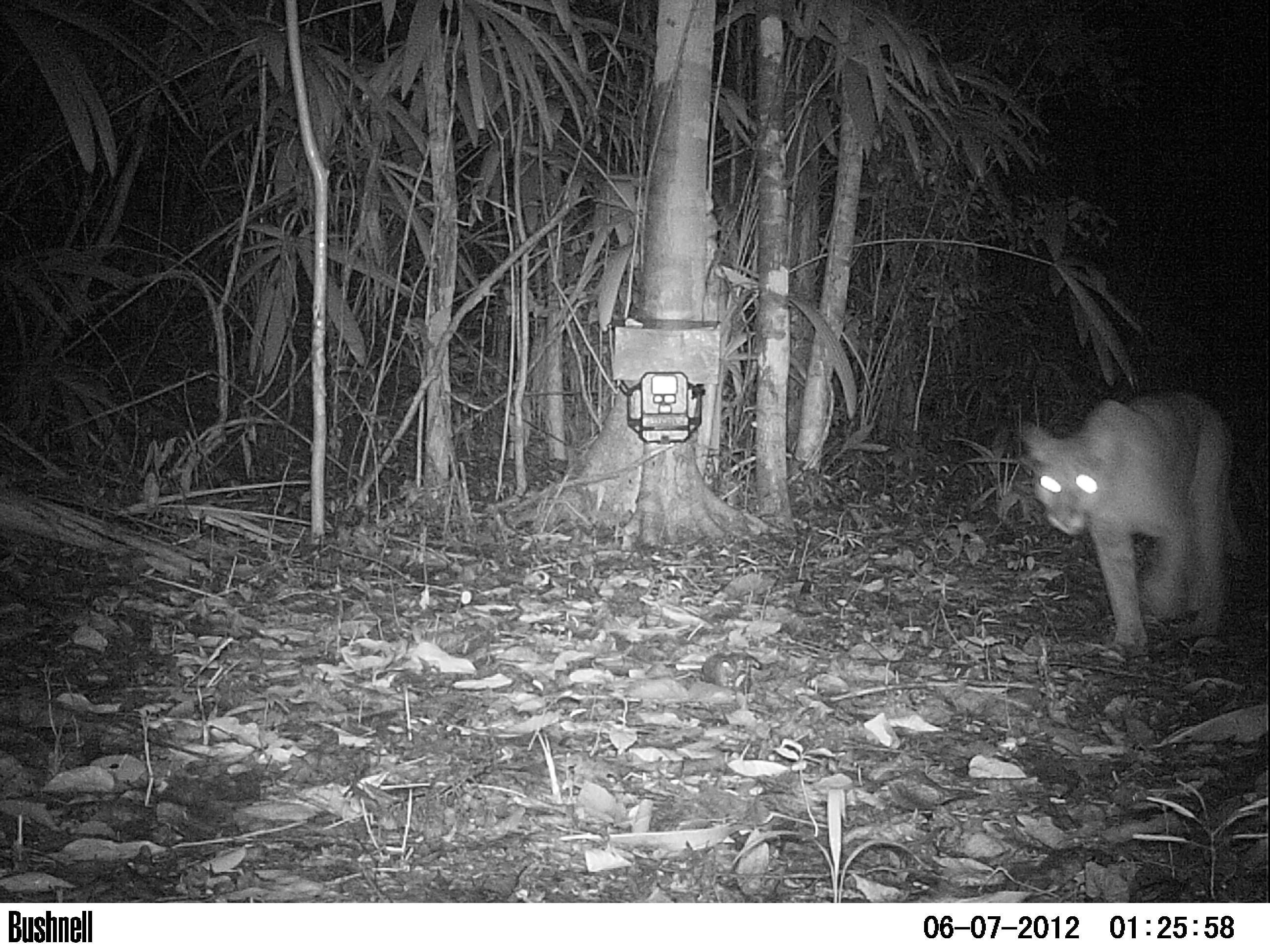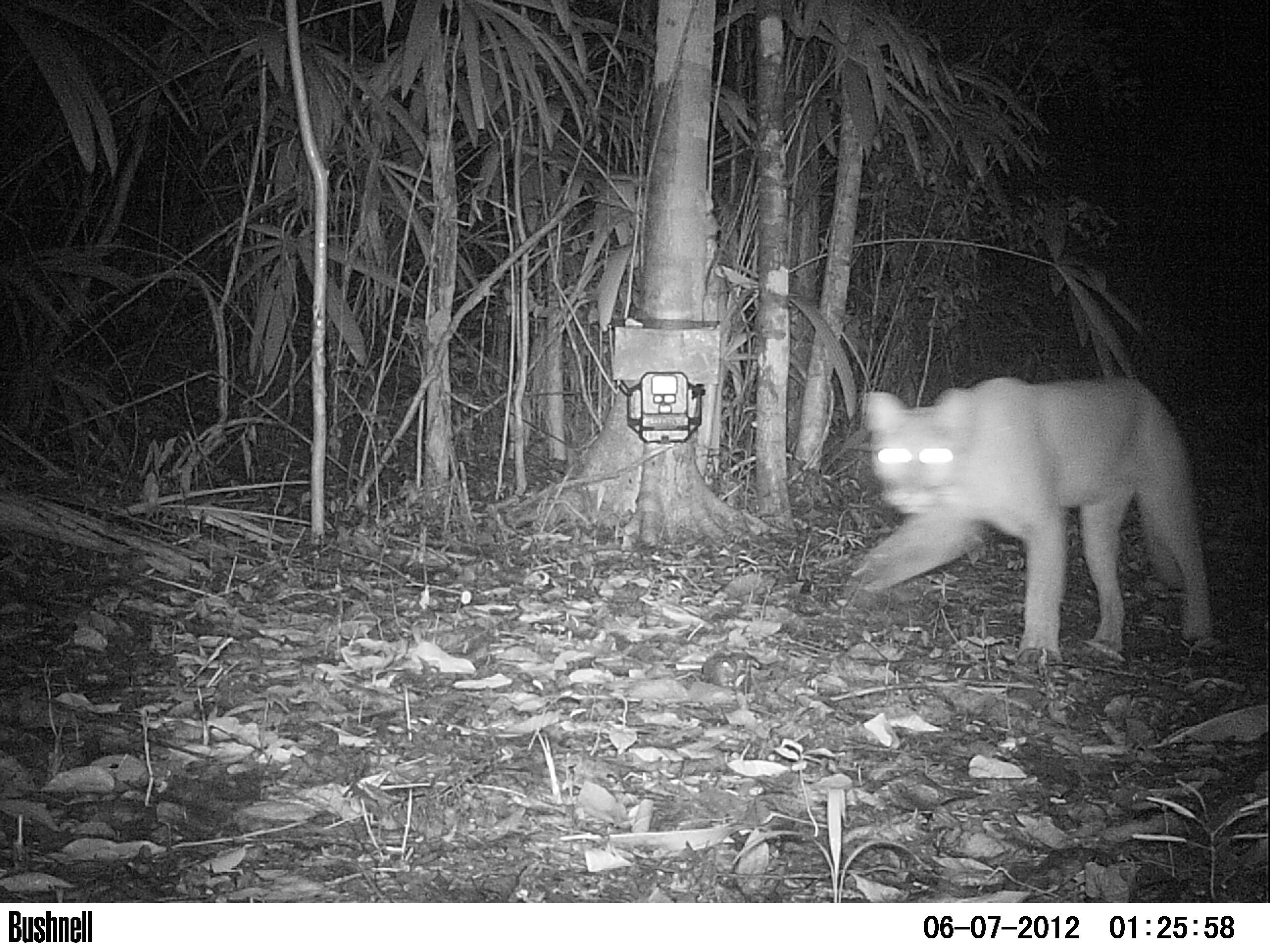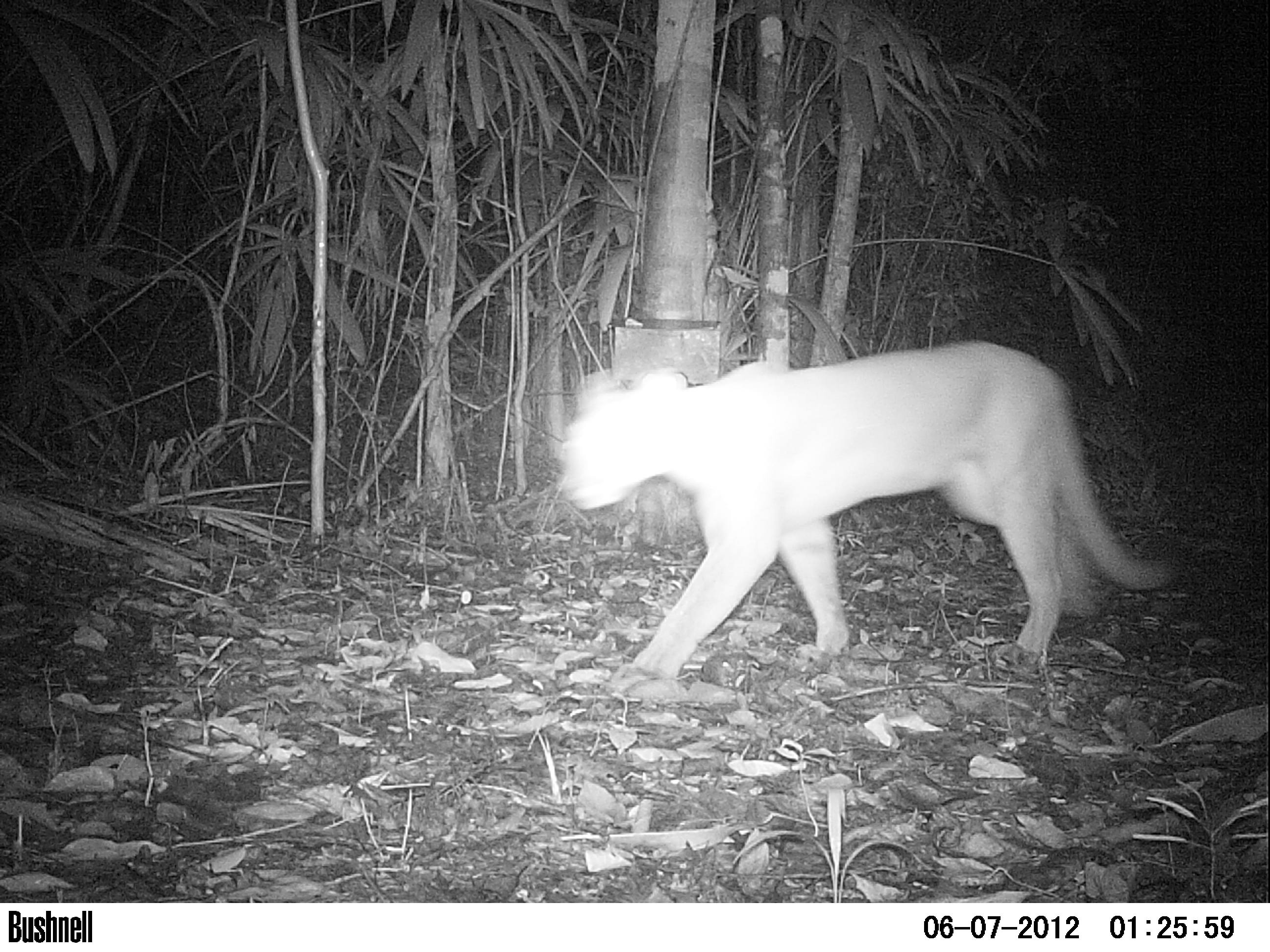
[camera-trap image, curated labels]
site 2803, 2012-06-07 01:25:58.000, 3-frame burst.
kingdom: Animalia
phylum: Chordata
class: Mammalia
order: Carnivora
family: Felidae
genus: Puma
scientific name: Puma concolor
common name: mountain lion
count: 1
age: adult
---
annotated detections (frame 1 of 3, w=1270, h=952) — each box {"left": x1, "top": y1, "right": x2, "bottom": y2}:
puma concolor: {"left": 1016, "top": 388, "right": 1251, "bottom": 657}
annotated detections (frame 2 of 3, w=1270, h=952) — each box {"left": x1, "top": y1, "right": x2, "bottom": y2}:
puma concolor: {"left": 844, "top": 370, "right": 1218, "bottom": 661}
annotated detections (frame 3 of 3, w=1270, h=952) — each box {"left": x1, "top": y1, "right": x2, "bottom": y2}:
puma concolor: {"left": 555, "top": 336, "right": 1183, "bottom": 682}